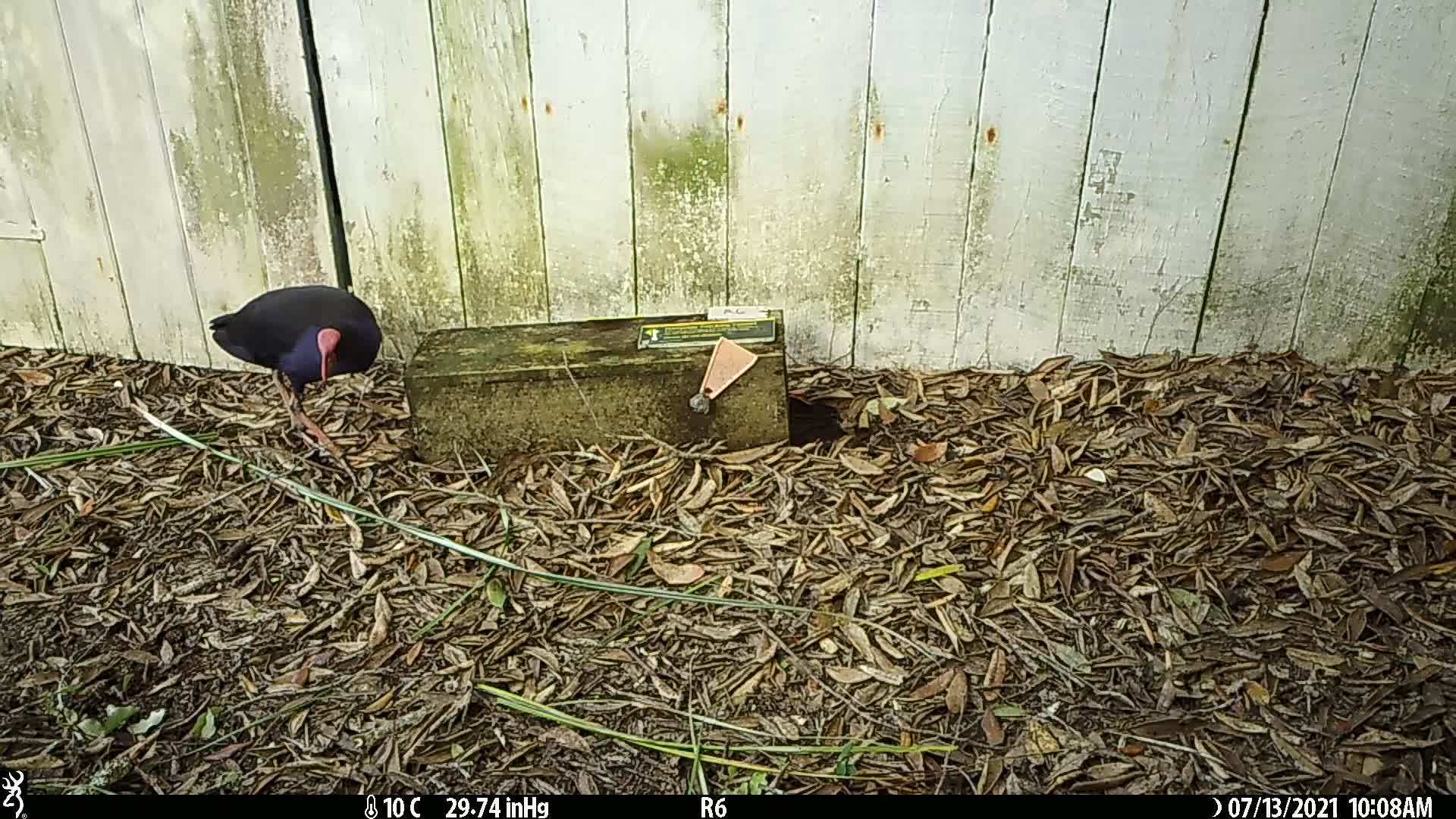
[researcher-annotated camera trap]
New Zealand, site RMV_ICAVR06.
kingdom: Animalia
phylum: Chordata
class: Aves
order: Gruiformes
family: Rallidae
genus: Porphyrio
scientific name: Porphyrio melanotus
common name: australasian swamphen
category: pukeko